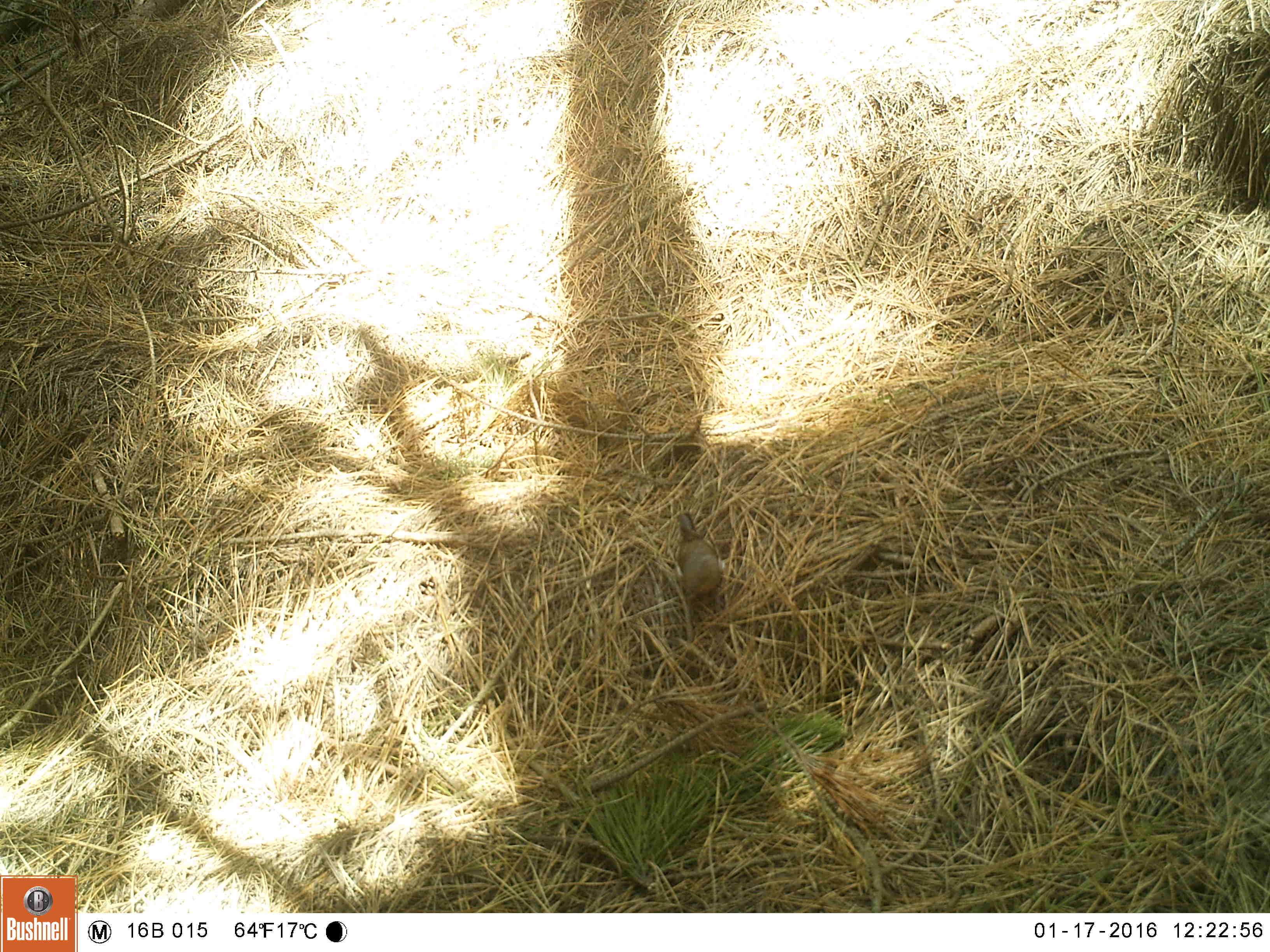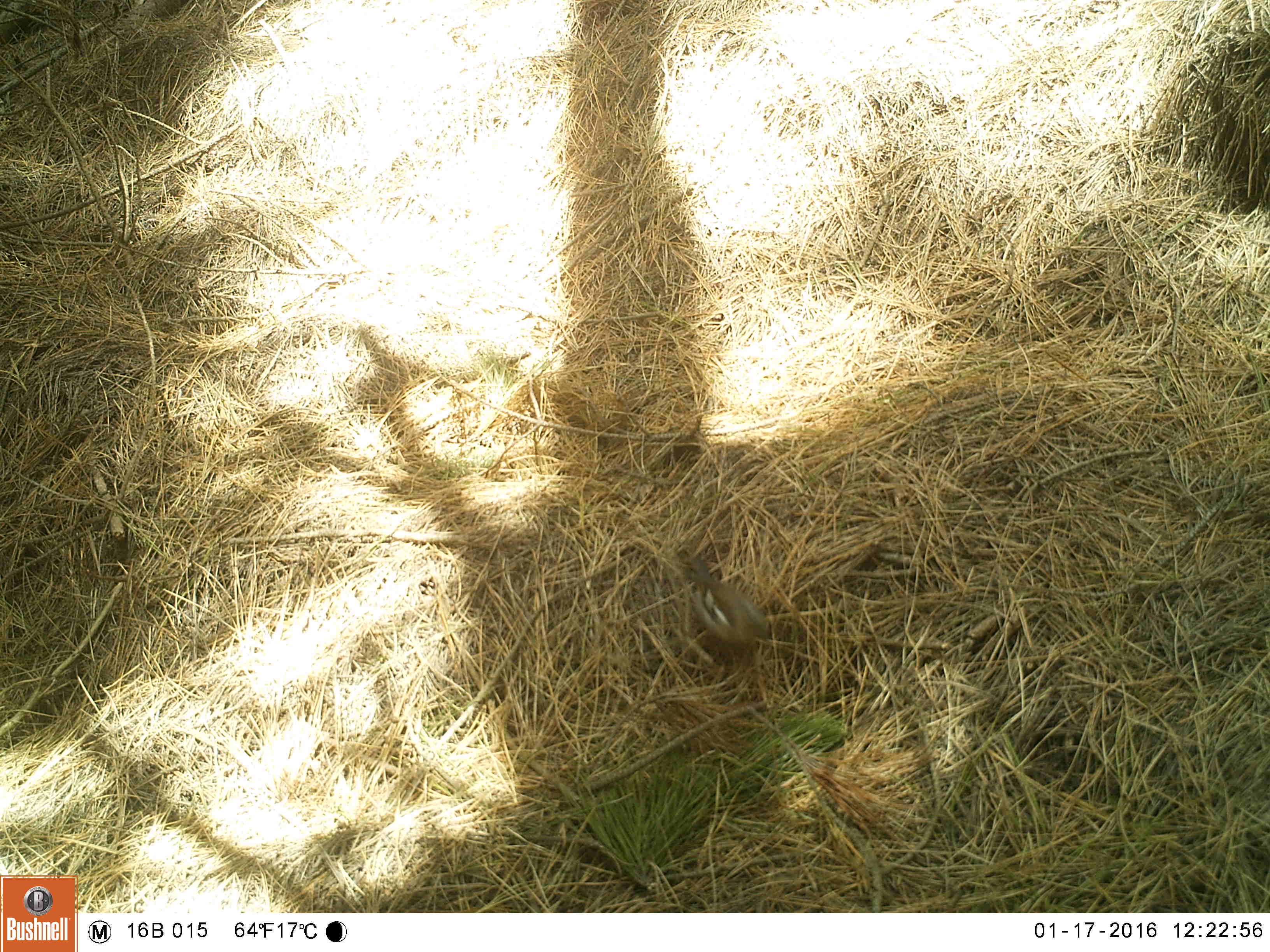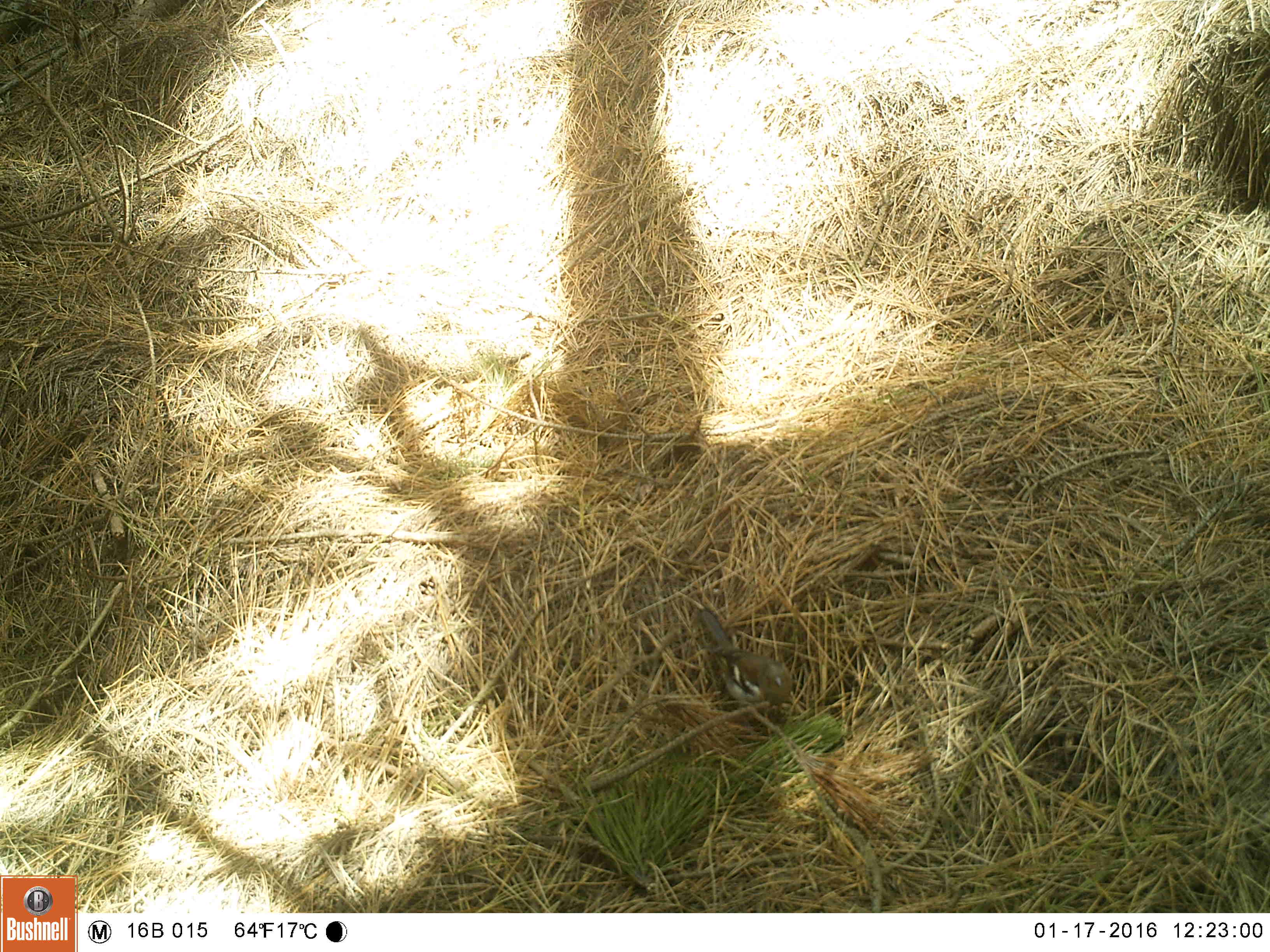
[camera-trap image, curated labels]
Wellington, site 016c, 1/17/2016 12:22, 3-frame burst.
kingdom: Animalia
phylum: Chordata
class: Aves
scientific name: Aves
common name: bird